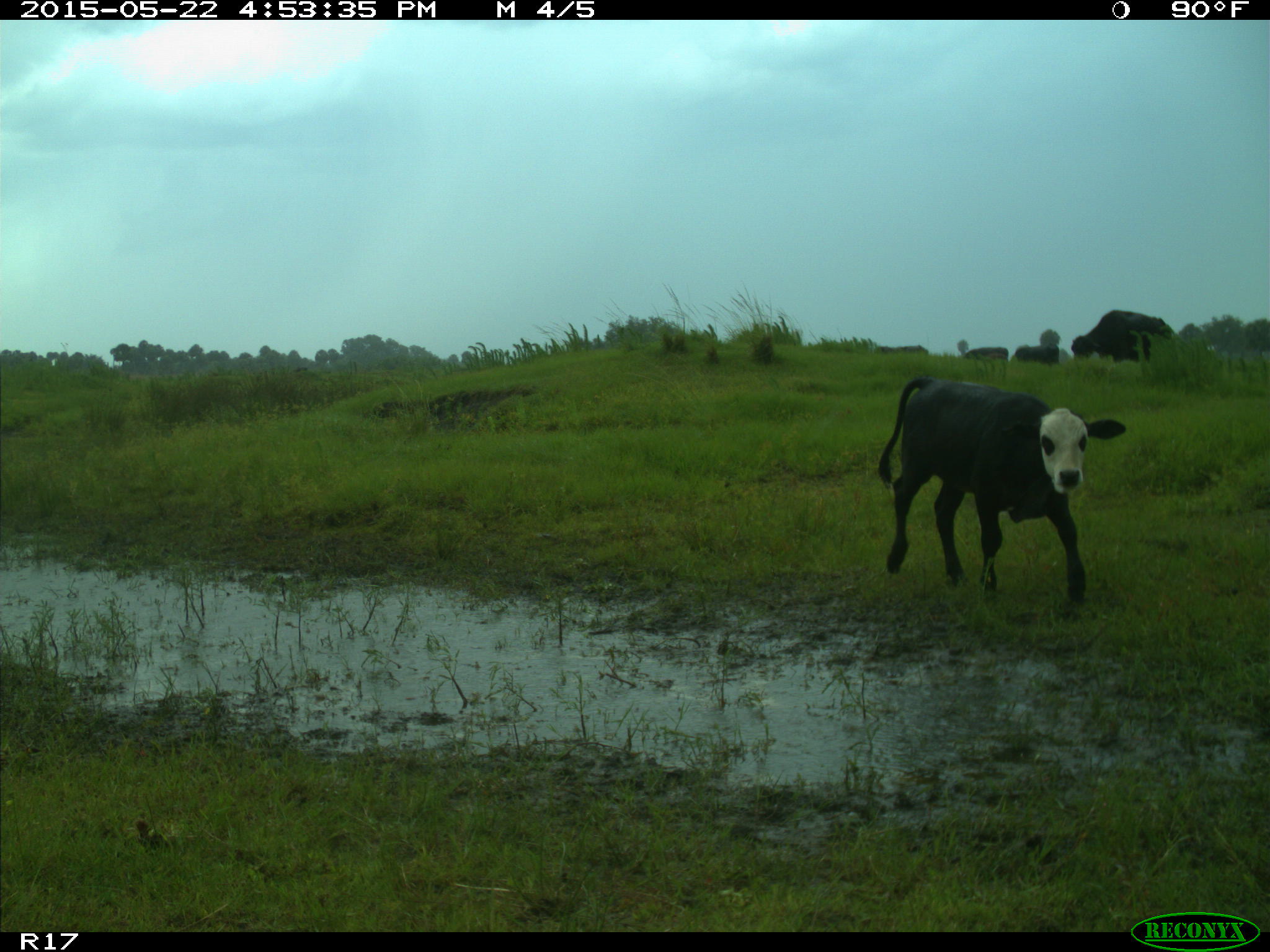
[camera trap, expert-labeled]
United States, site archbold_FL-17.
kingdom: Animalia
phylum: Chordata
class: Mammalia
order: Artiodactyla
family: Bovidae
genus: Bos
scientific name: Bos taurus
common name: domestic cow